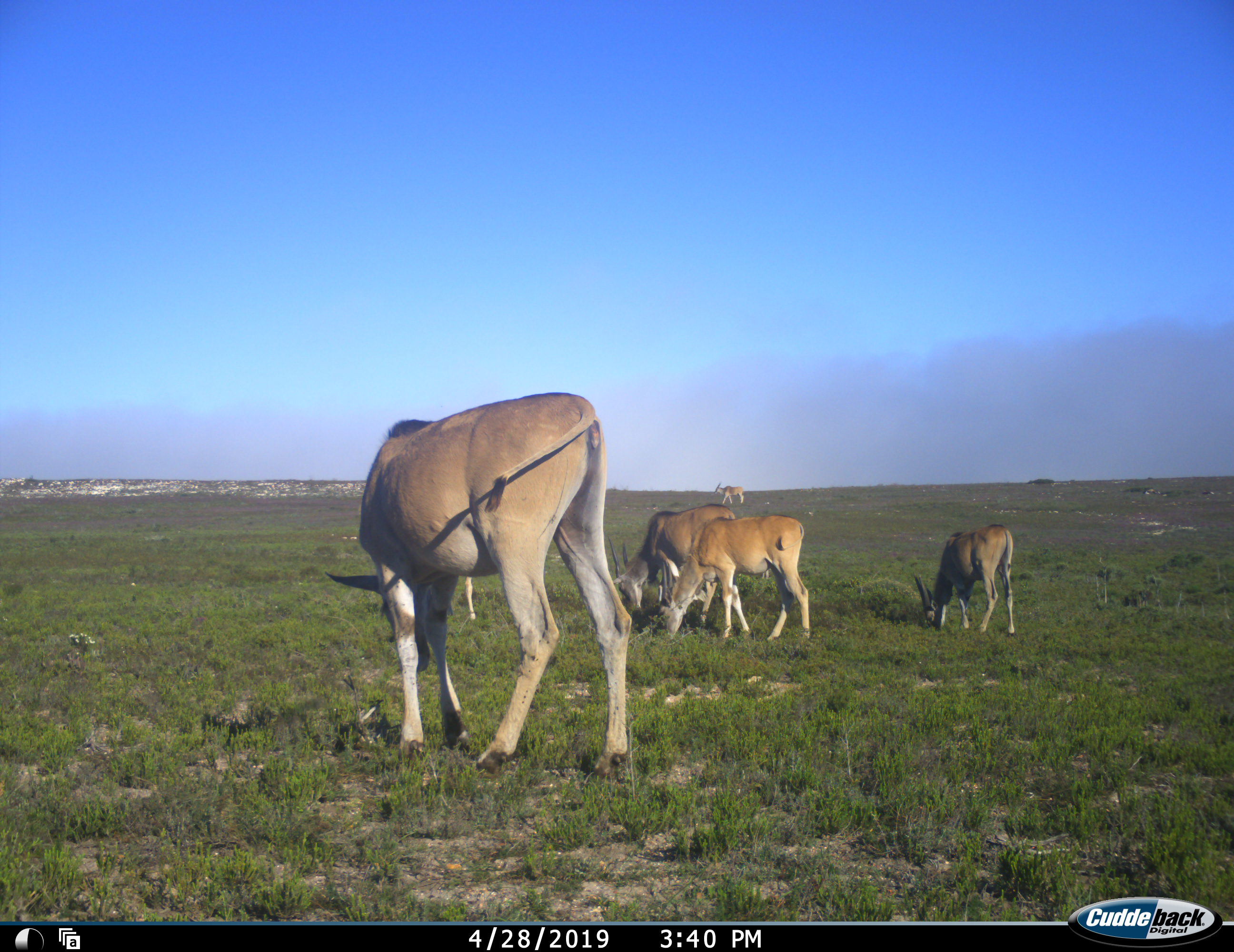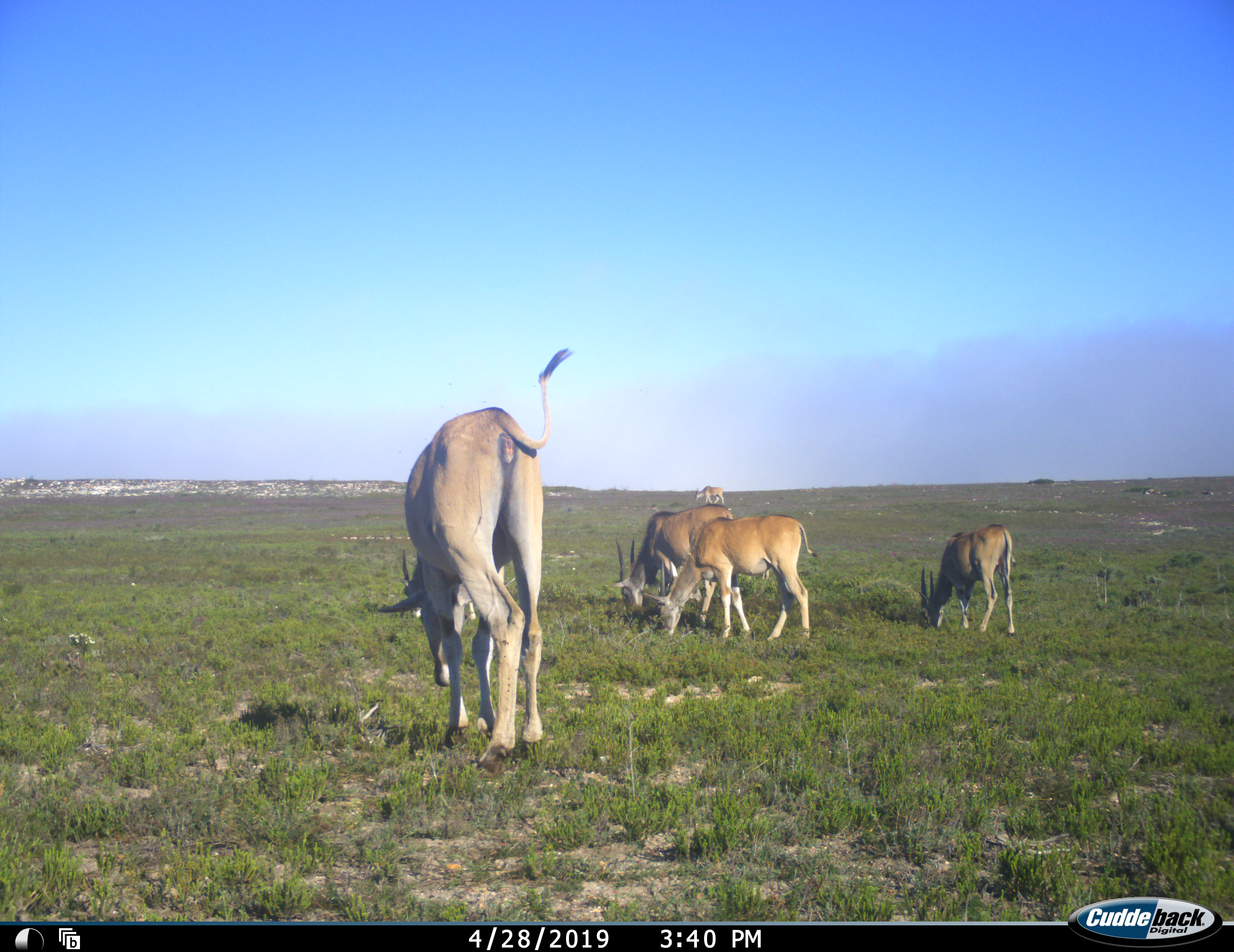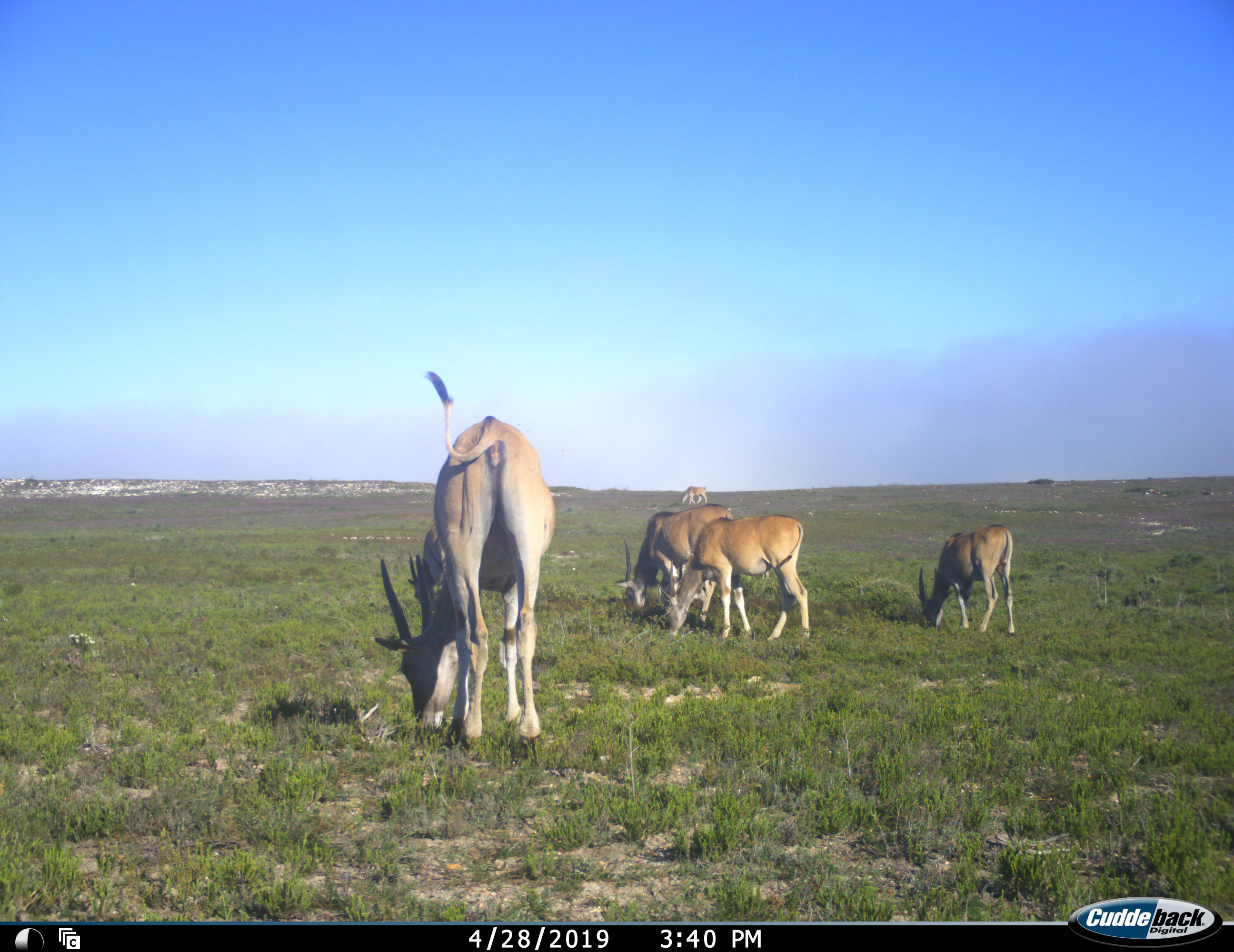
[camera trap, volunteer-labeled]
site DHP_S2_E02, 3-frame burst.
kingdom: Animalia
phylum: Chordata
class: Mammalia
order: Artiodactyla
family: Bovidae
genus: Tragelaphus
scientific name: Tragelaphus oryx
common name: eland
Eland (Tragelaphus oryx), count 5. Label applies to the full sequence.